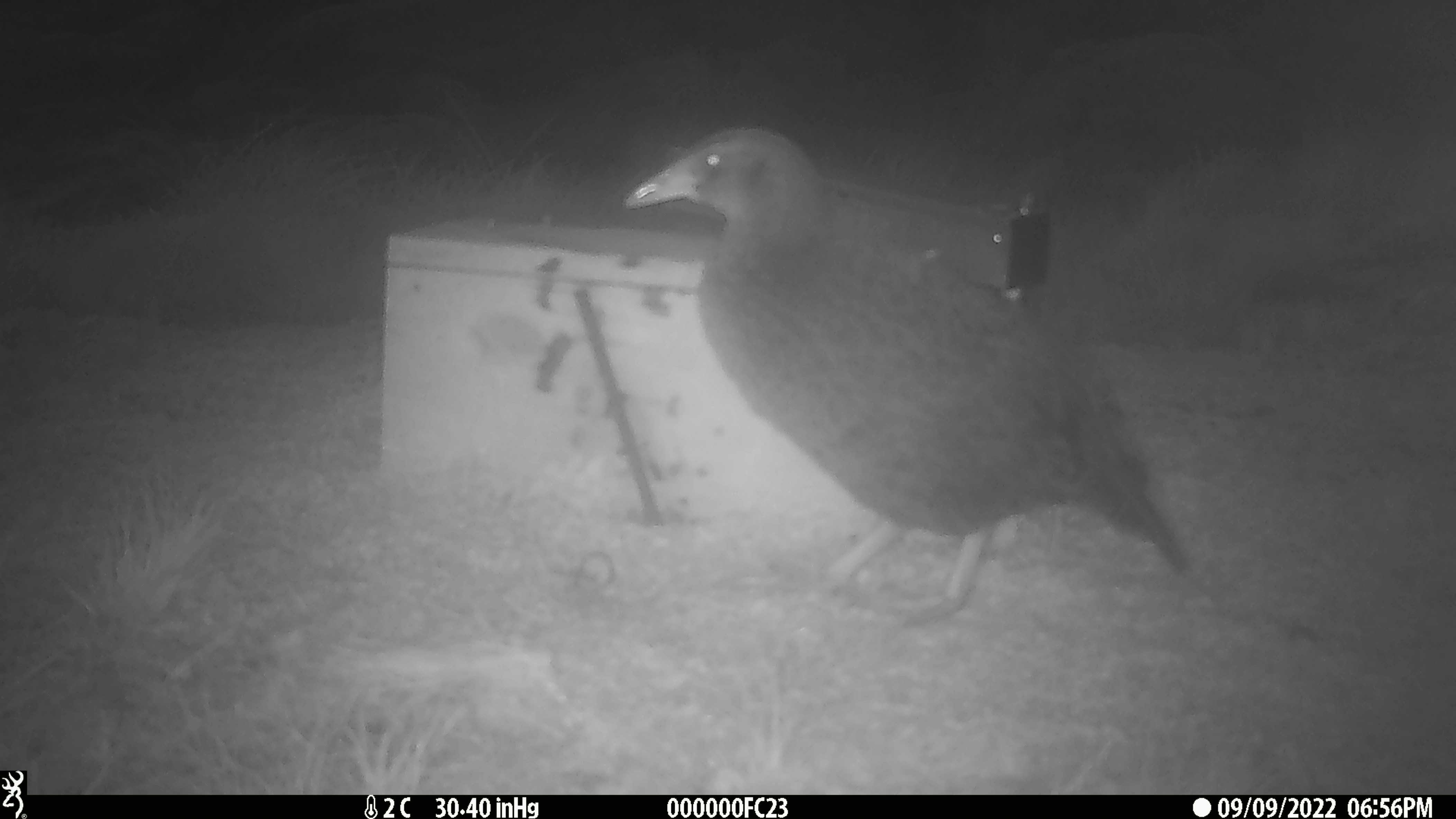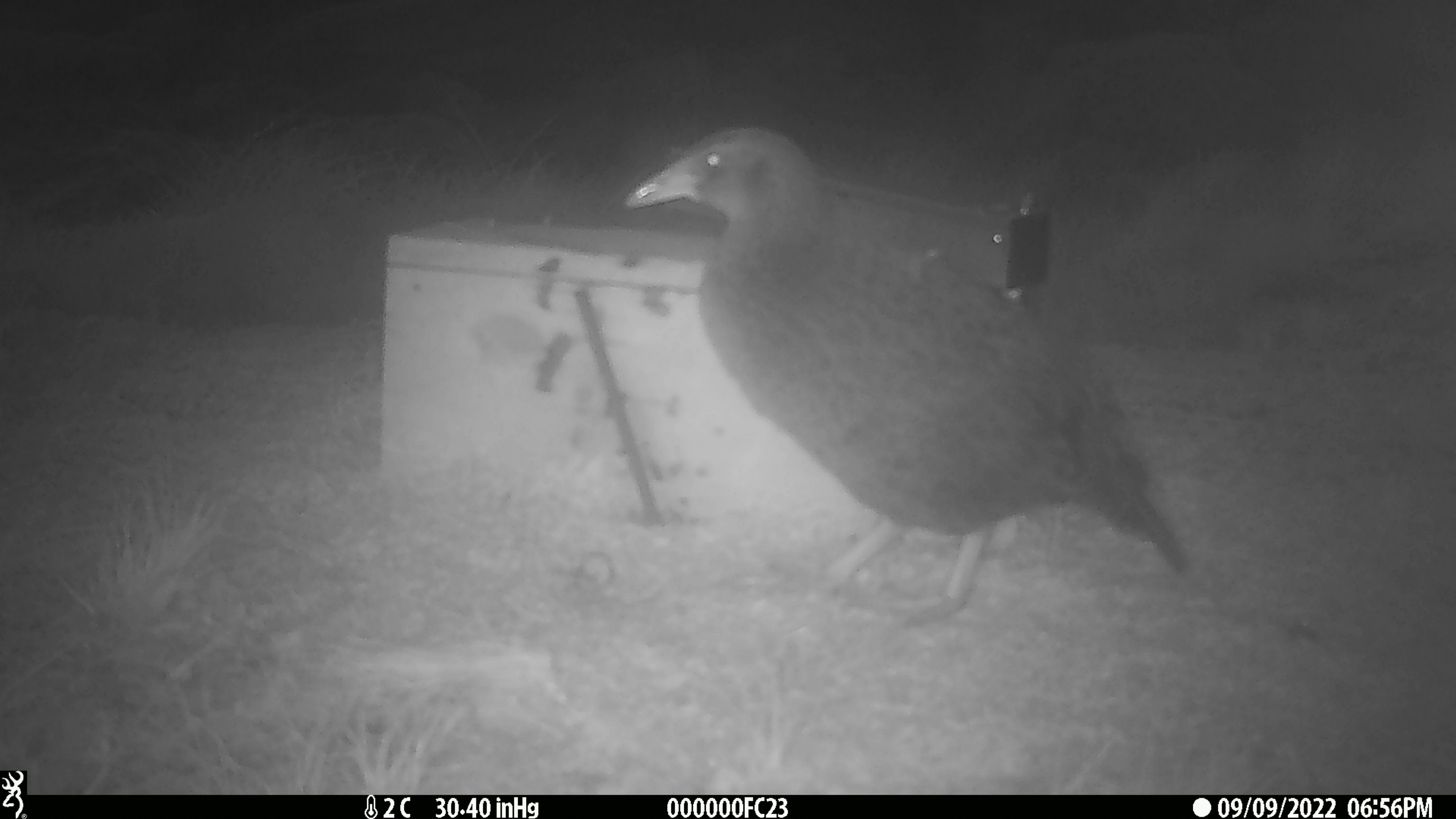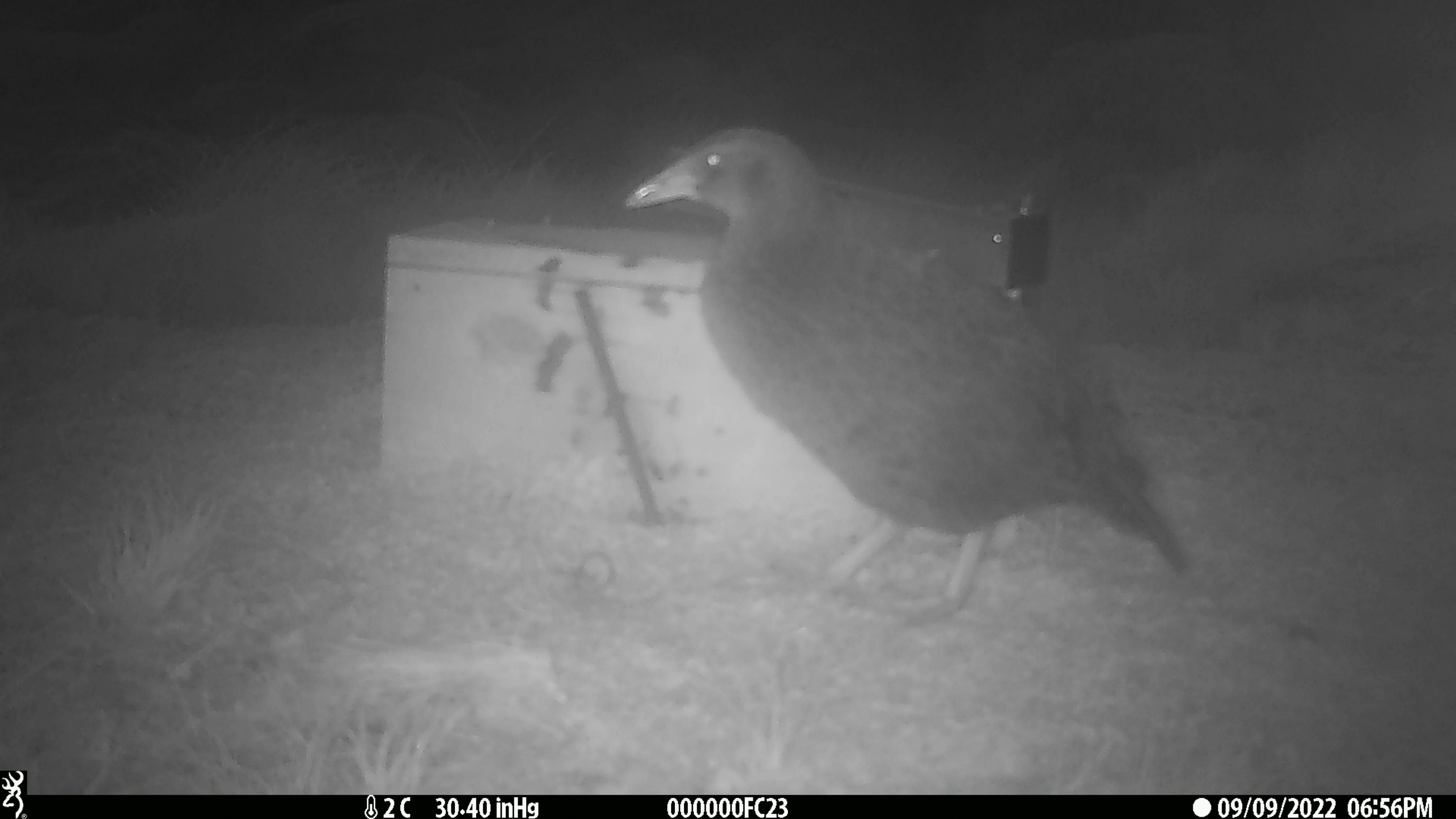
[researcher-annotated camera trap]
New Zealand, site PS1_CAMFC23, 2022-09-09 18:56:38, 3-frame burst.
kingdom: Animalia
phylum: Chordata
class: Aves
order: Gruiformes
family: Rallidae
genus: Gallirallus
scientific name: Gallirallus australis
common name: weka